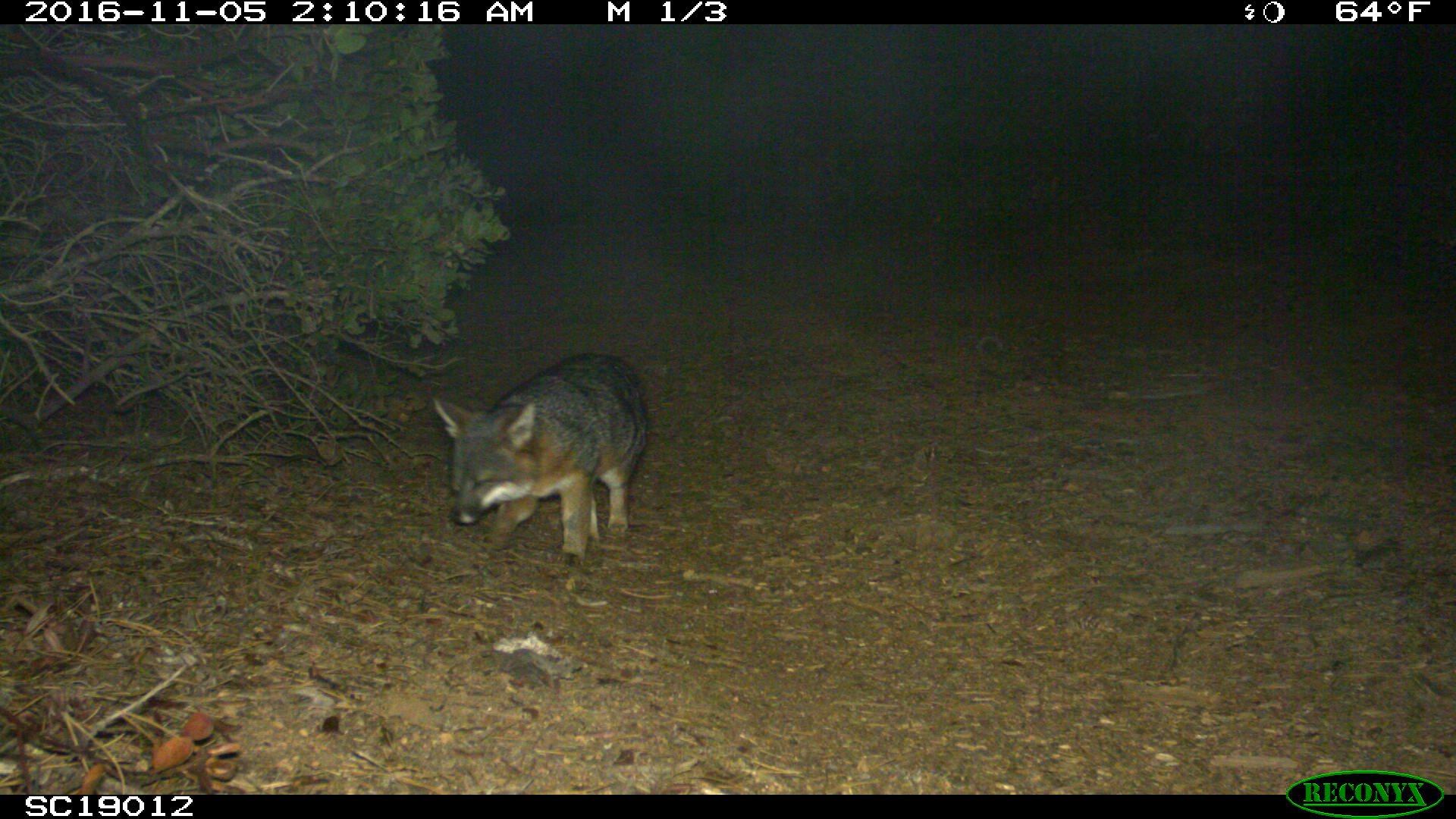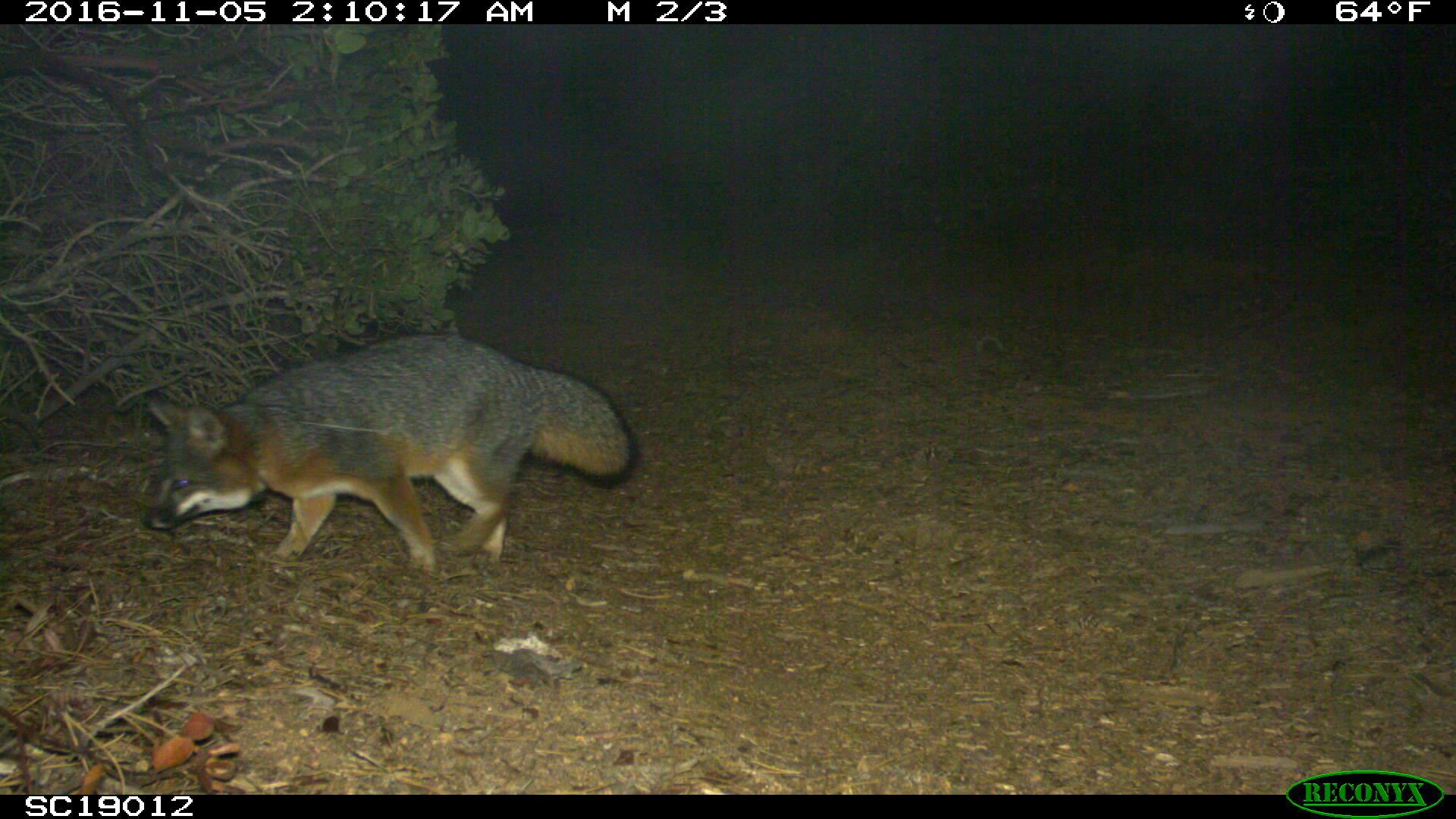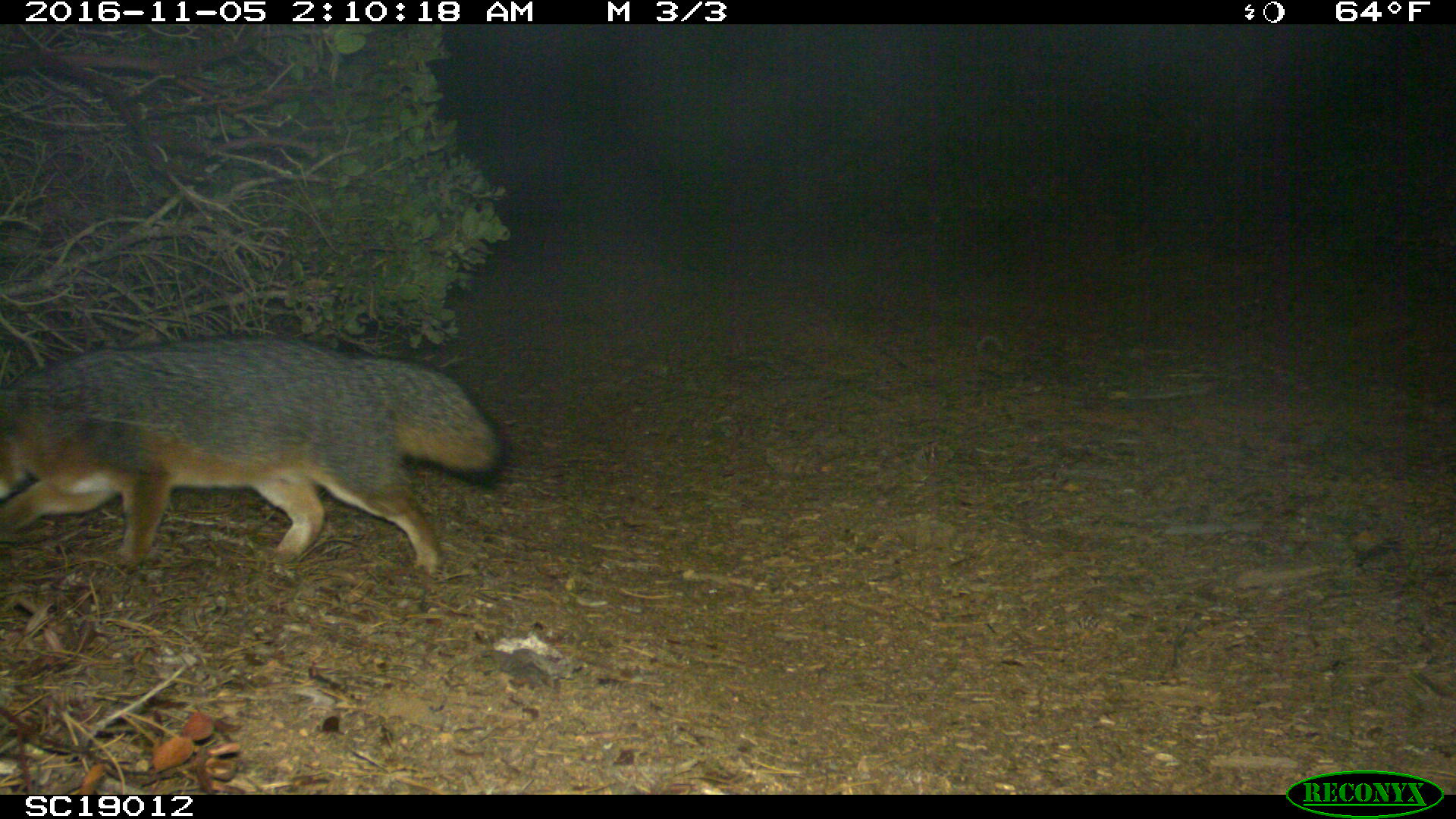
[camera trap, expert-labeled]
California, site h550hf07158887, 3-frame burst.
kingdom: Animalia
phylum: Chordata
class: Mammalia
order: Carnivora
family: Canidae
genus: Urocyon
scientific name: Urocyon littoralis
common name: island fox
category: fox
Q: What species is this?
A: Fox (island fox) (Urocyon littoralis).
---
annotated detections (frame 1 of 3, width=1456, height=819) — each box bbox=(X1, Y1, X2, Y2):
fox: bbox=(431, 352, 650, 567)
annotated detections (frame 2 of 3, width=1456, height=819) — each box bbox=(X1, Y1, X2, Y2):
fox: bbox=(140, 329, 642, 577)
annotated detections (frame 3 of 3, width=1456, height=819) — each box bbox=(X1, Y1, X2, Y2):
fox: bbox=(0, 334, 506, 575)